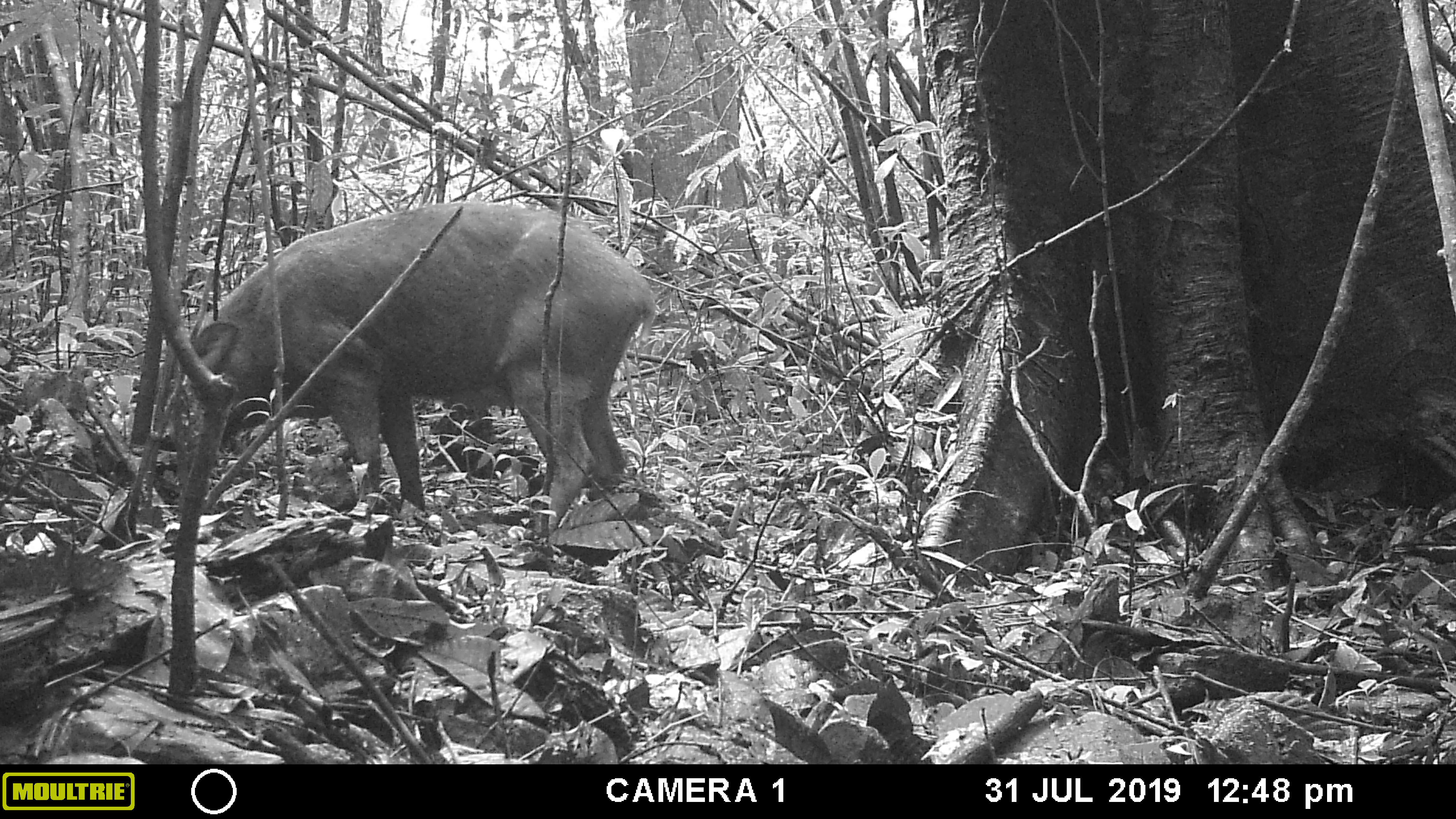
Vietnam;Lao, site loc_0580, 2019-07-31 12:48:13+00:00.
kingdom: Animalia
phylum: Chordata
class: Mammalia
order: Artiodactyla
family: Suidae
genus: Sus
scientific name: Sus scrofa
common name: eurasian wild pig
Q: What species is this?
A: Eurasian wild pig (Sus scrofa).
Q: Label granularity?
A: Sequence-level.